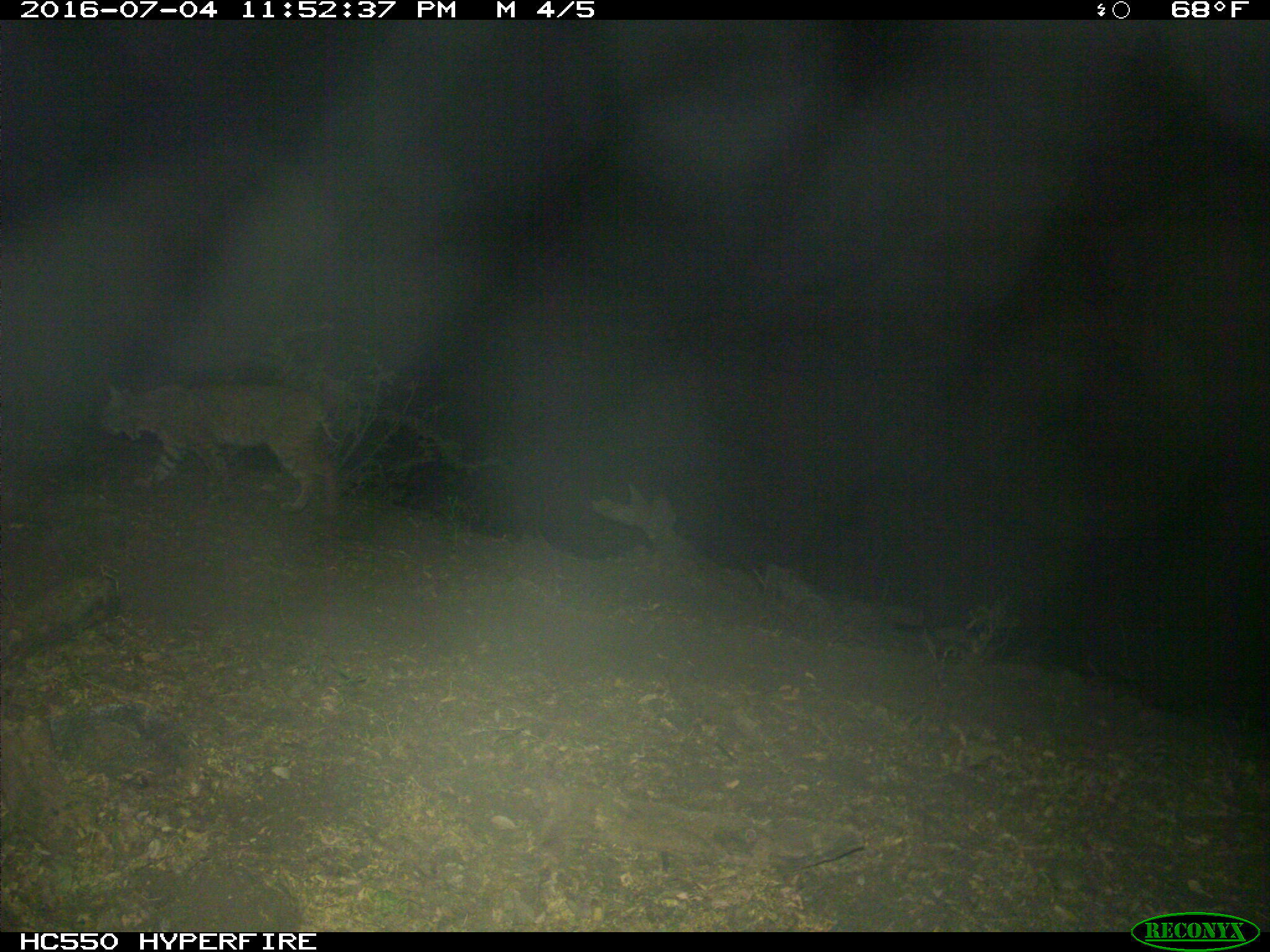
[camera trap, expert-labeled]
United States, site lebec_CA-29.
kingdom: Animalia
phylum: Chordata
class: Mammalia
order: Carnivora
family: Felidae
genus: Lynx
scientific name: Lynx rufus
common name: bobcat